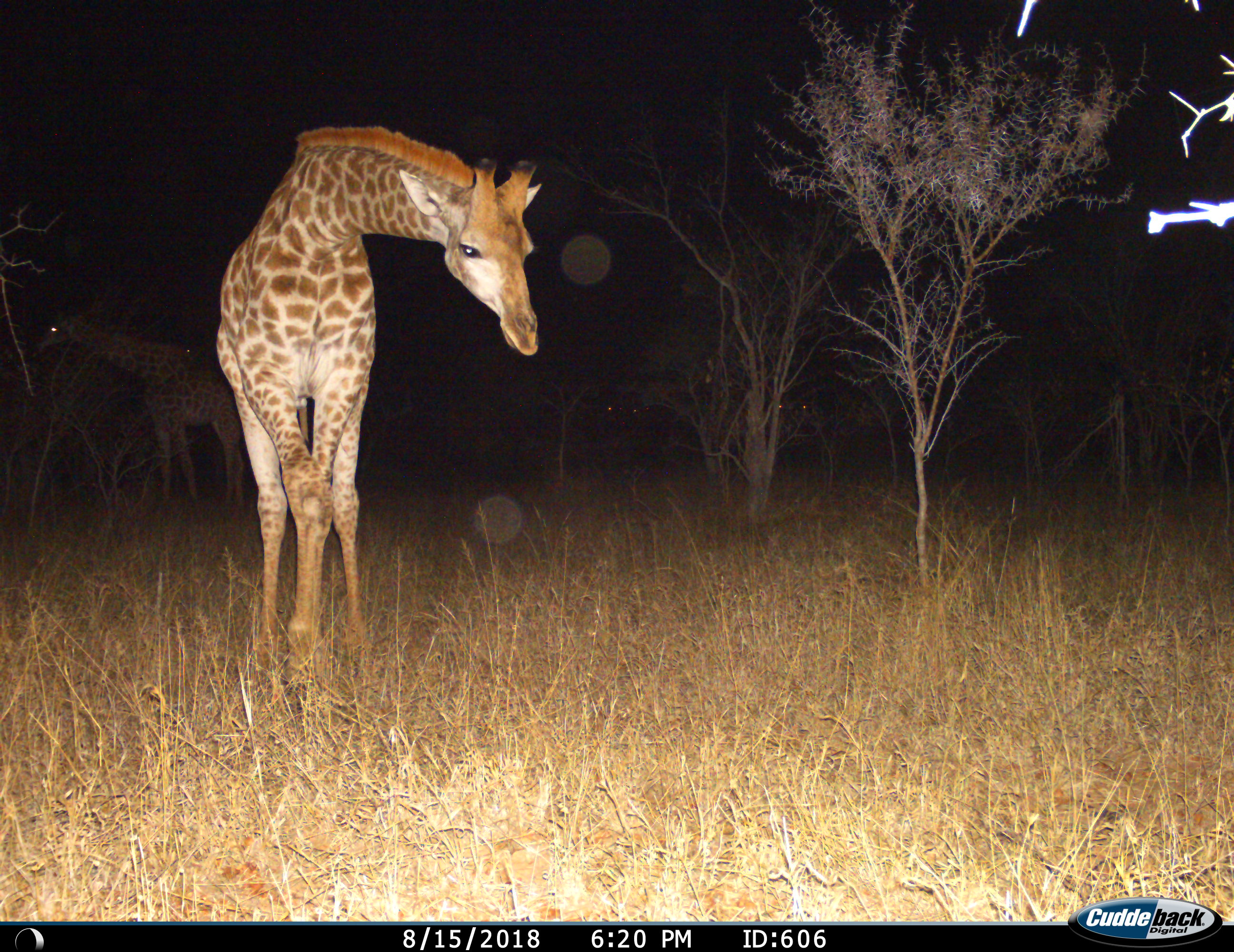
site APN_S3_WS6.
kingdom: Animalia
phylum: Chordata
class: Mammalia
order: Artiodactyla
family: Giraffidae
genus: Giraffa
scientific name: Giraffa camelopardalis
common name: giraffe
Giraffe (Giraffa camelopardalis), count 2. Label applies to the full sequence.